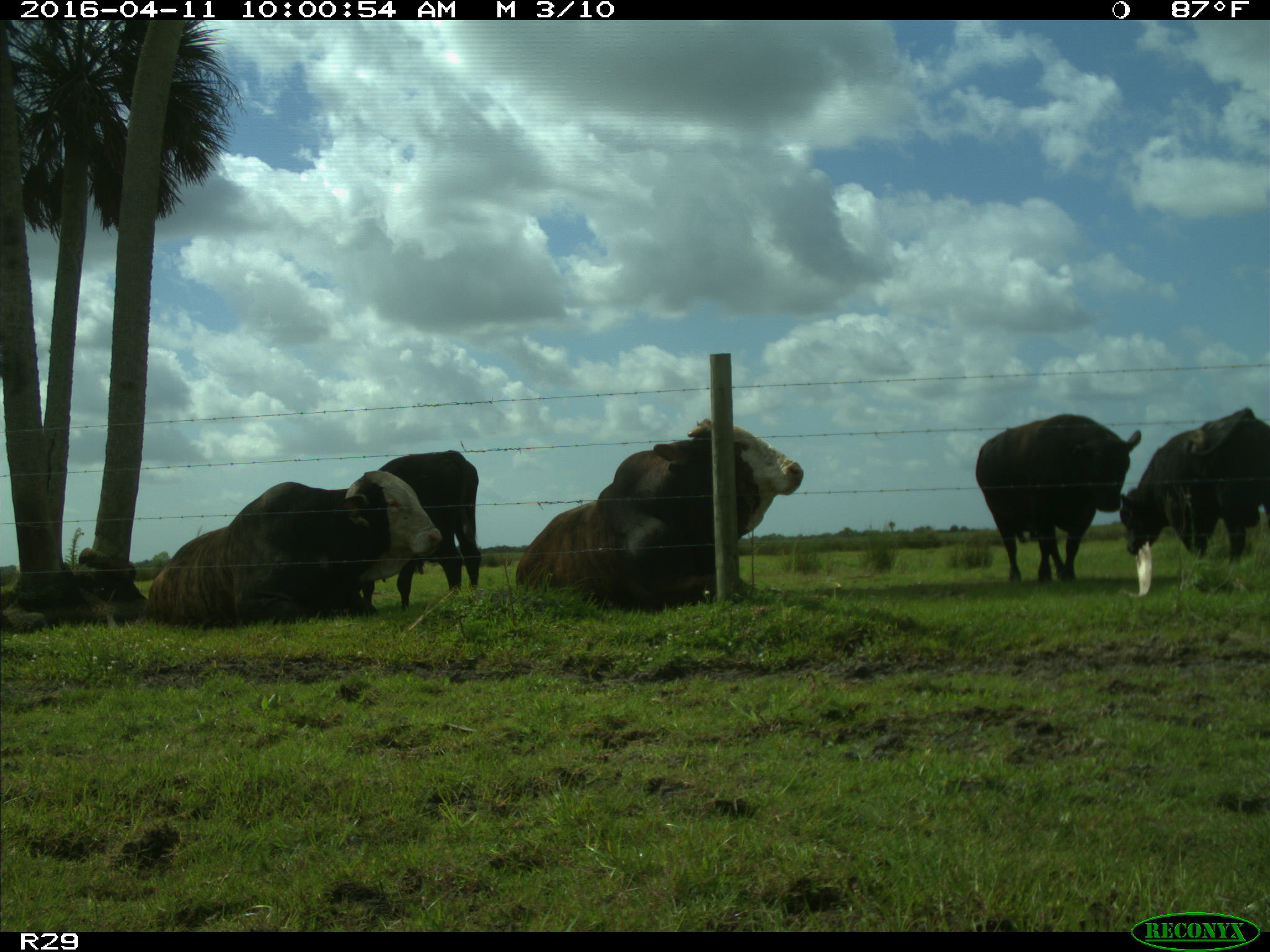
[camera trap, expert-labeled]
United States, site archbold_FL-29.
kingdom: Animalia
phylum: Chordata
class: Mammalia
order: Artiodactyla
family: Bovidae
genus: Bos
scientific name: Bos taurus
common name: domestic cow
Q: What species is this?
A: Bos taurus (domestic cow).